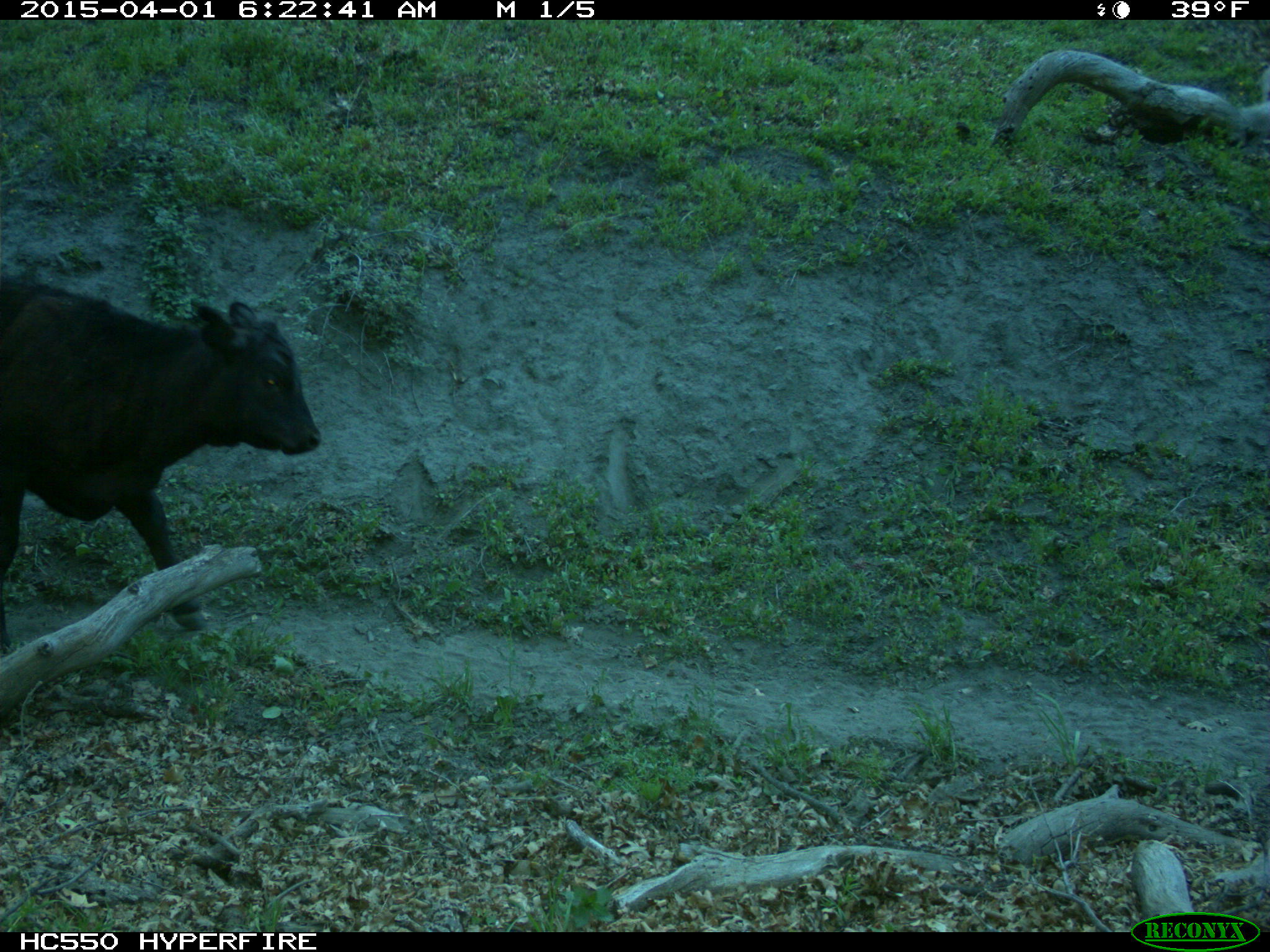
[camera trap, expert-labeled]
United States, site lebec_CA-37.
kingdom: Animalia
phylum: Chordata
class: Mammalia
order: Artiodactyla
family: Bovidae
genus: Bos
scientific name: Bos taurus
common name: domestic cow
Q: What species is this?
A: Bos taurus (domestic cow).